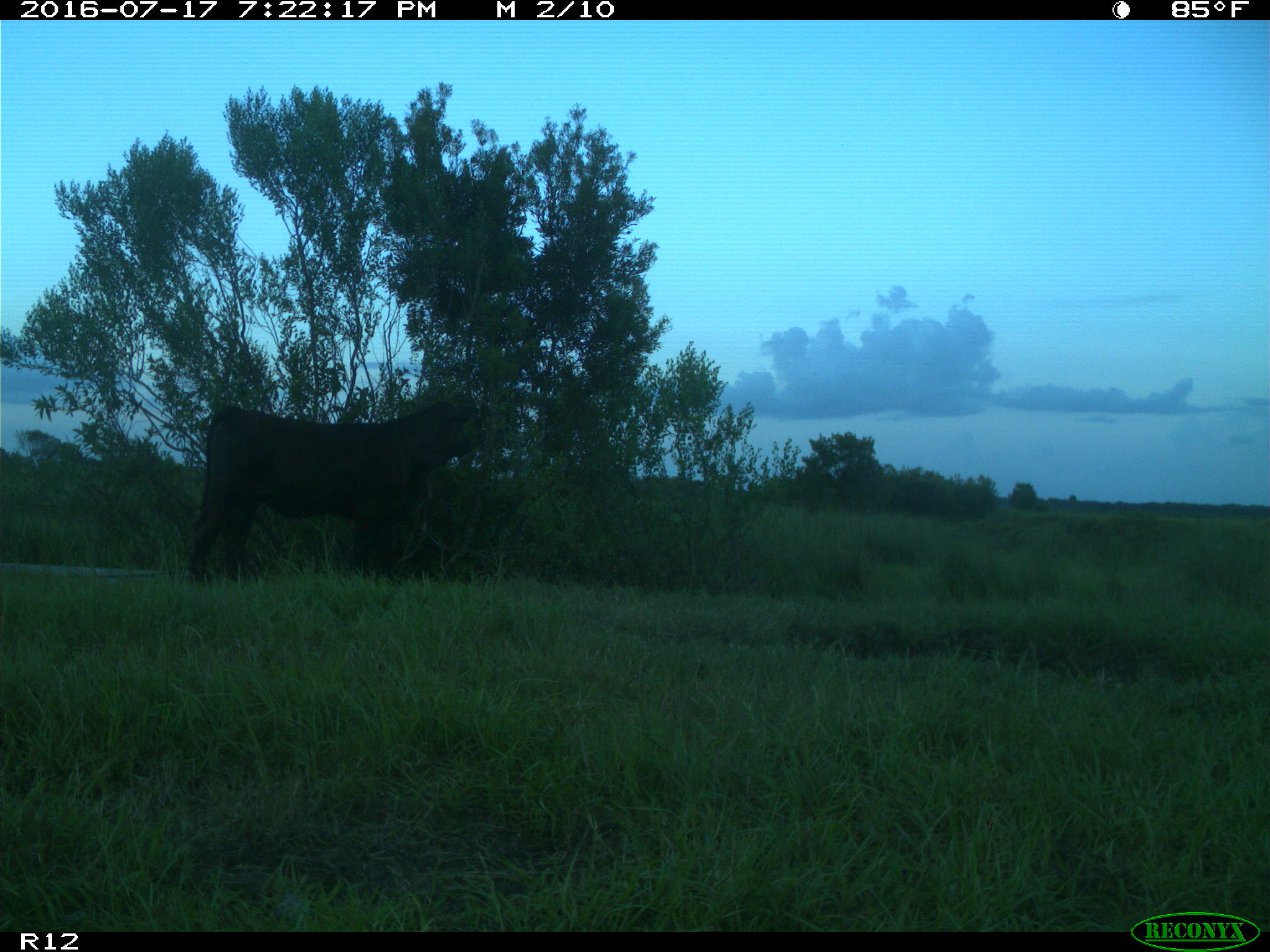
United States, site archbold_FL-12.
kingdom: Animalia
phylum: Chordata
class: Mammalia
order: Artiodactyla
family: Bovidae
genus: Bos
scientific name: Bos taurus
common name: domestic cow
Bos taurus (domestic cow).